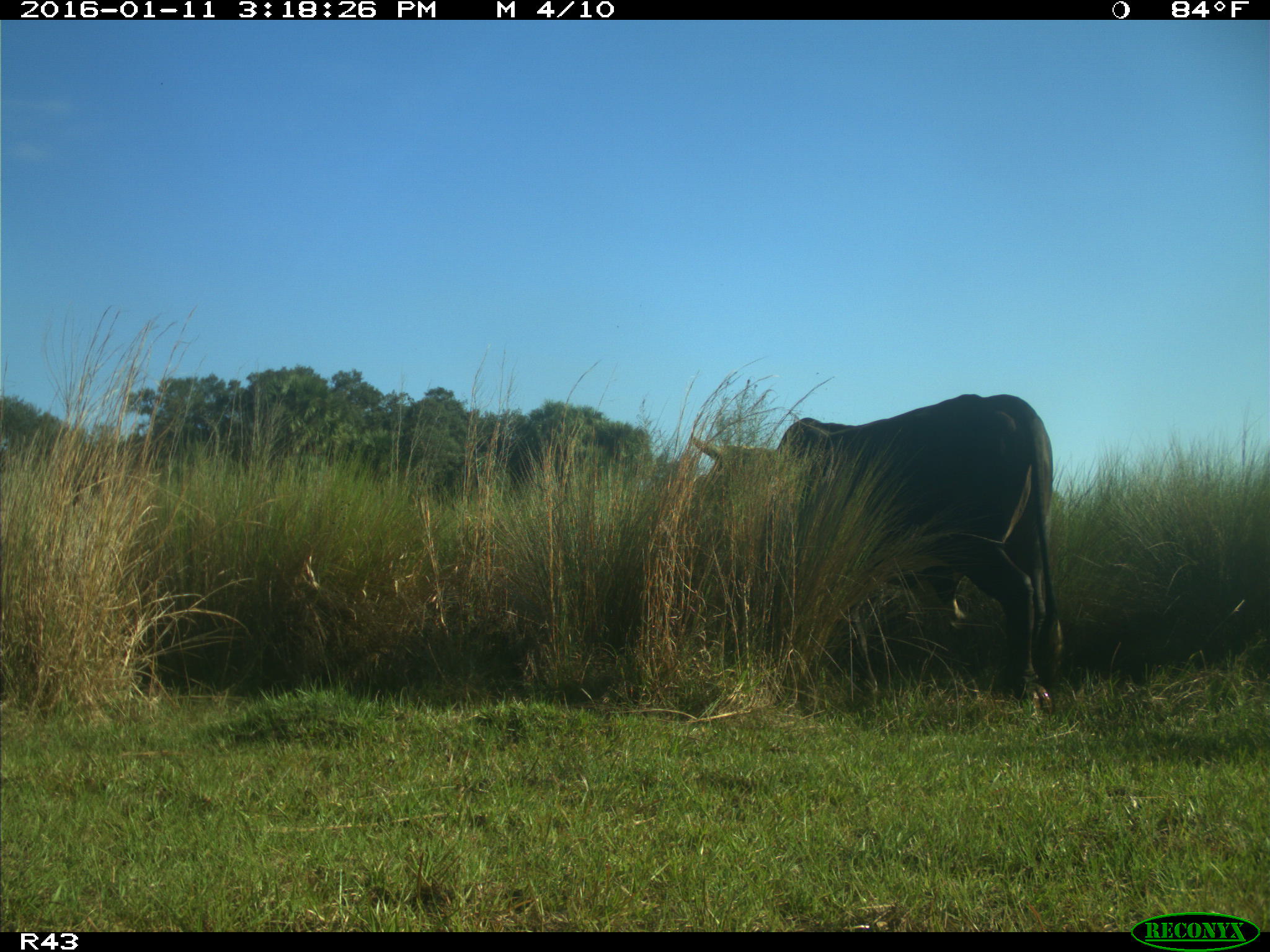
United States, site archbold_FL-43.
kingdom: Animalia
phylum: Chordata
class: Mammalia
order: Artiodactyla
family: Bovidae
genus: Bos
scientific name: Bos taurus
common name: domestic cow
Bos taurus (domestic cow).